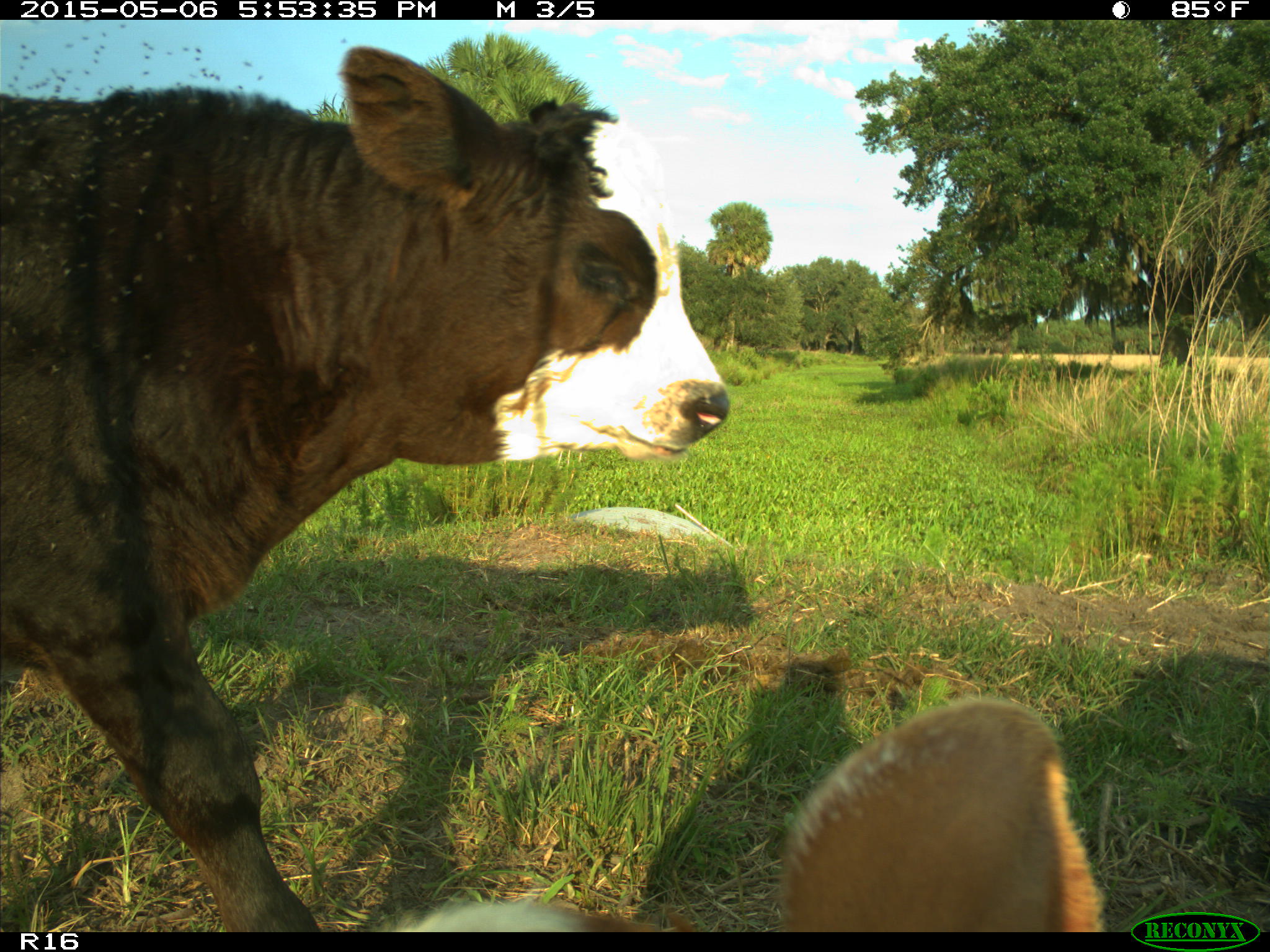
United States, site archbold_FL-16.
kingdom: Animalia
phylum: Chordata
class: Mammalia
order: Artiodactyla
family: Bovidae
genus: Bos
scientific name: Bos taurus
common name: domestic cow